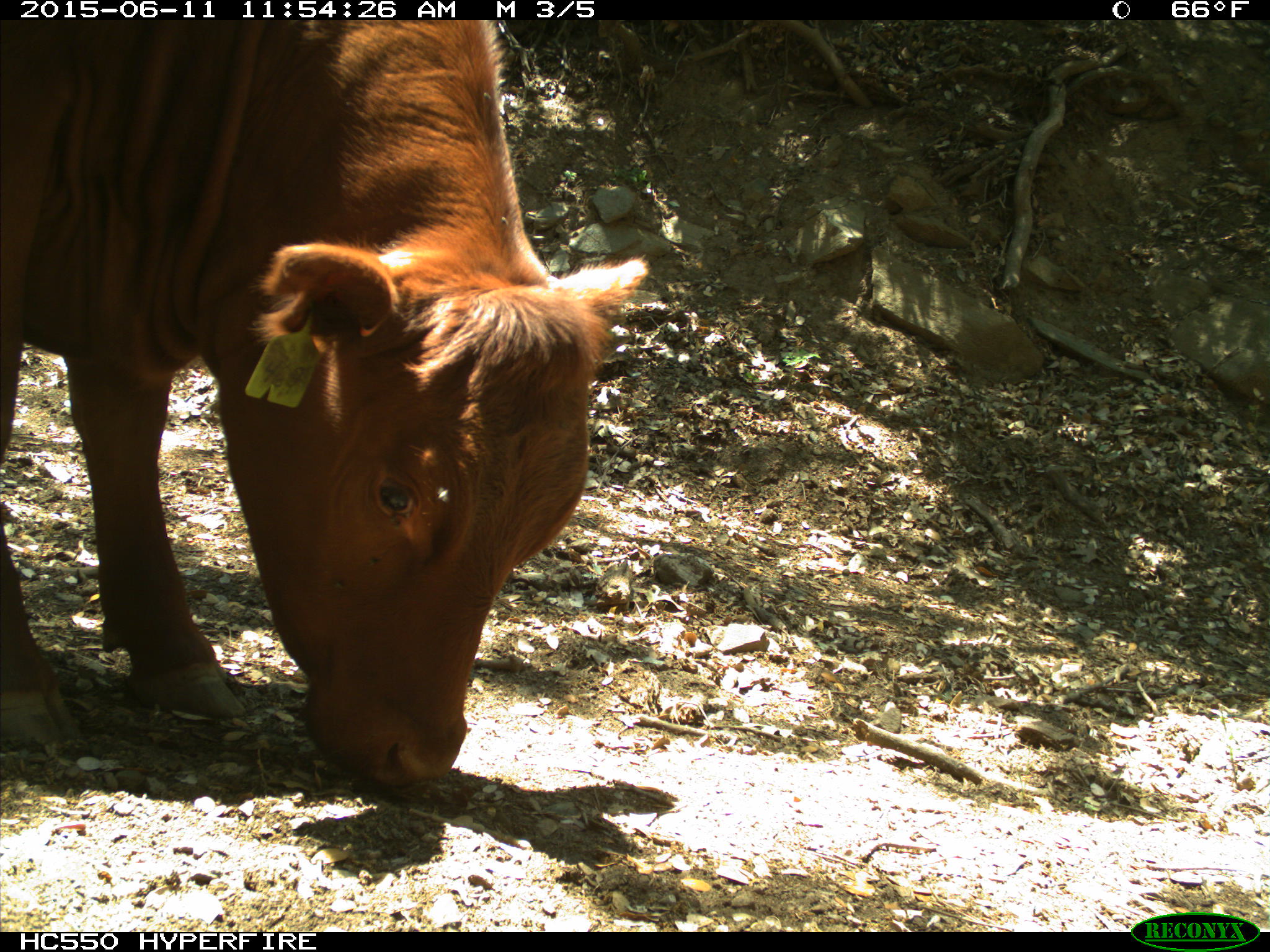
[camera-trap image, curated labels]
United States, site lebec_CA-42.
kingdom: Animalia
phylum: Chordata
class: Mammalia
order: Artiodactyla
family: Bovidae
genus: Bos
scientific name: Bos taurus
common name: domestic cow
Bos taurus (domestic cow).